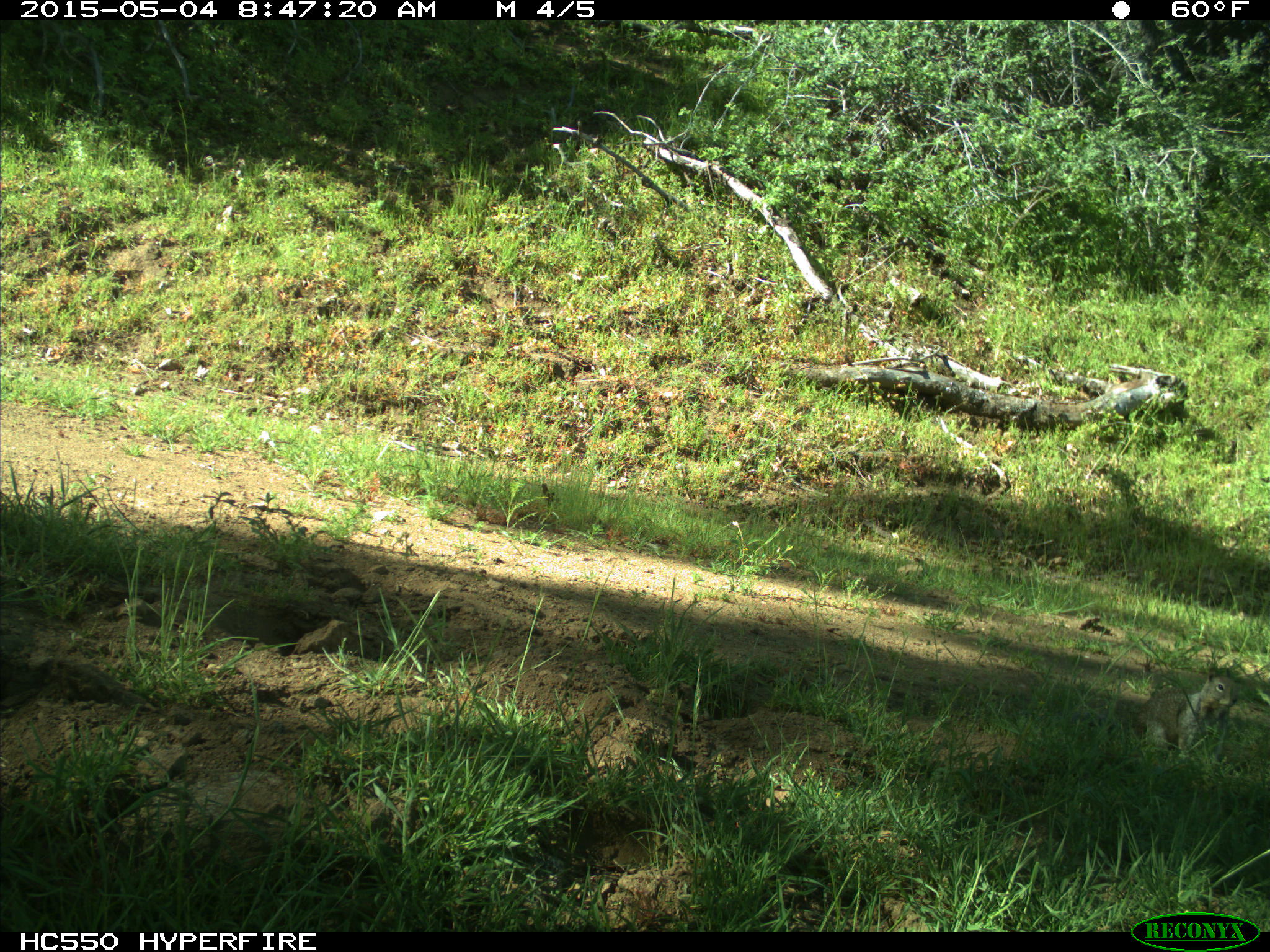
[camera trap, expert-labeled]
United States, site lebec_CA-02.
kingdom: Animalia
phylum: Chordata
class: Mammalia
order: Rodentia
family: Sciuridae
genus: Otospermophilus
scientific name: Otospermophilus beecheyi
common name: california ground squirrel